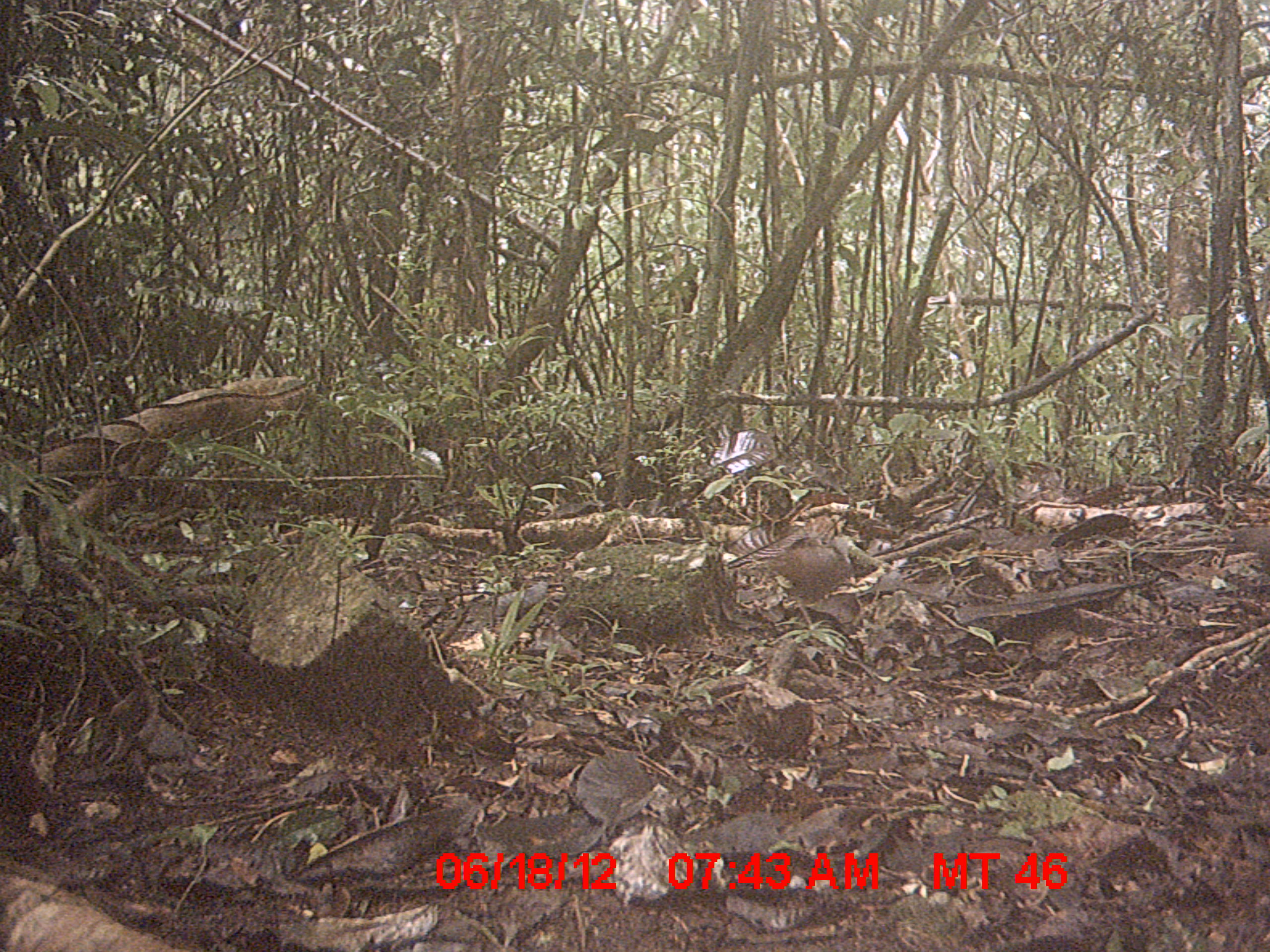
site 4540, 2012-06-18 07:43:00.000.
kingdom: Animalia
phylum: Chordata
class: Aves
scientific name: Aves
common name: bird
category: unknown bird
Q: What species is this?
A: Unknown bird (bird) (Aves).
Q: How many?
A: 1.